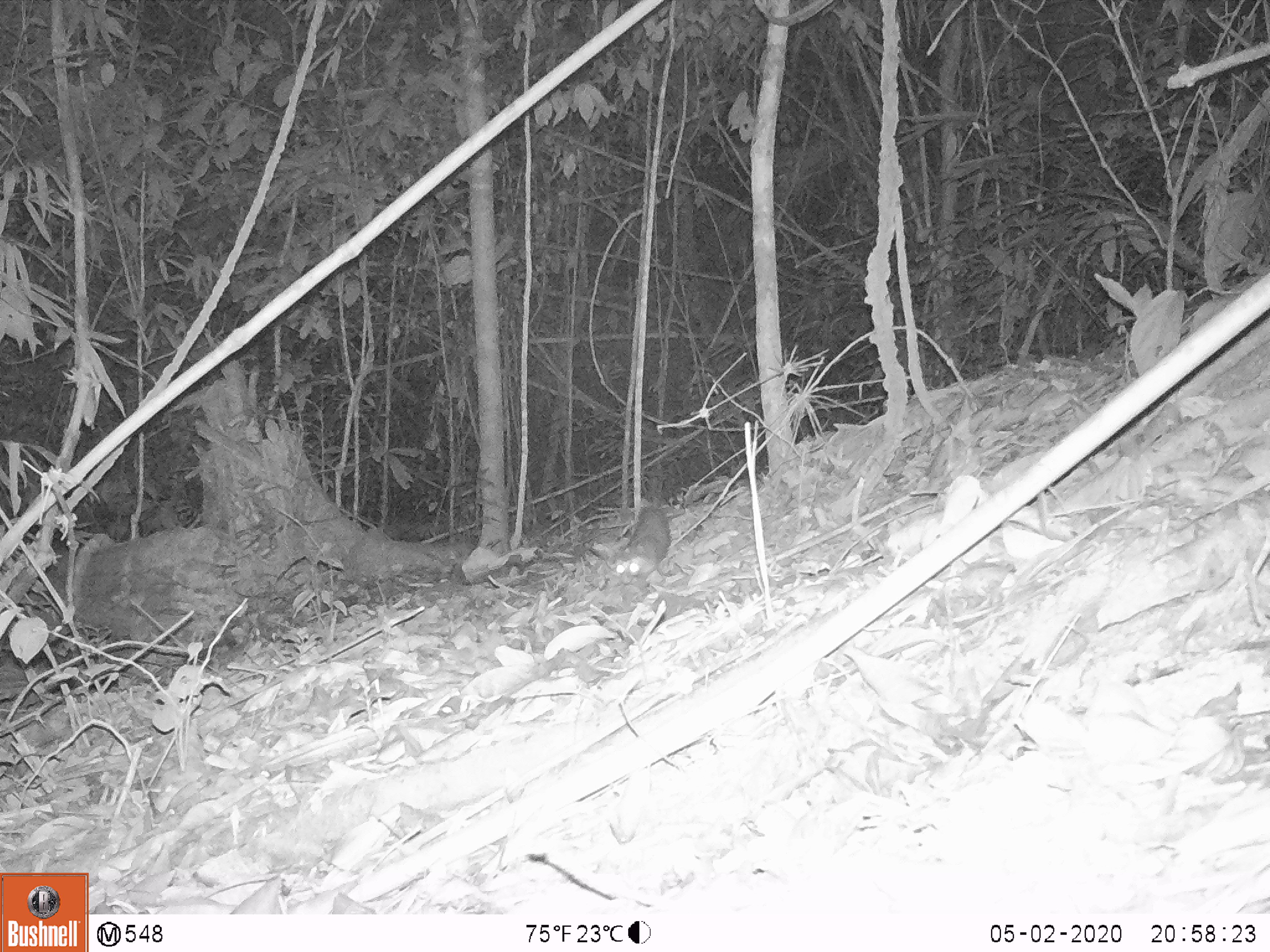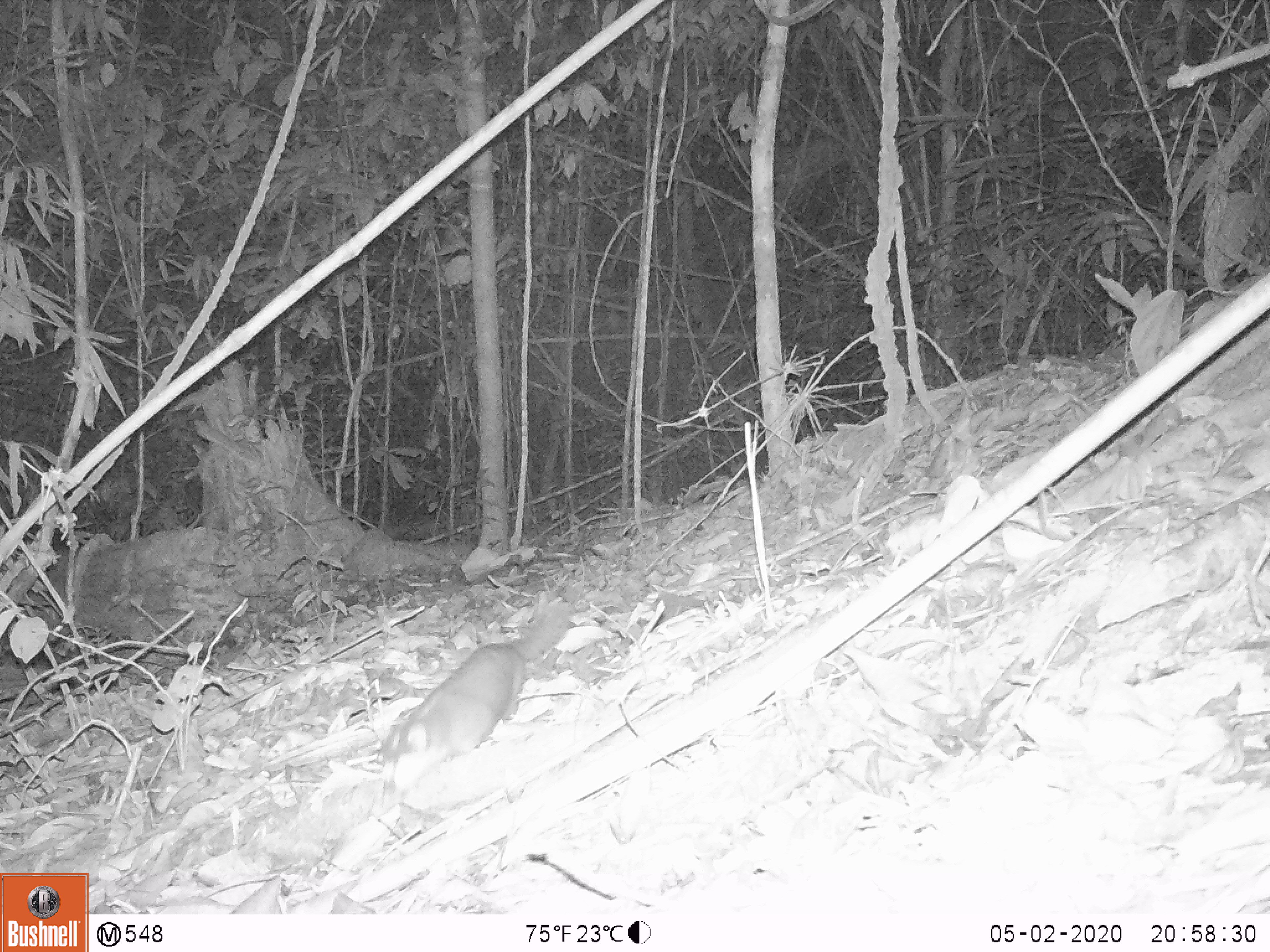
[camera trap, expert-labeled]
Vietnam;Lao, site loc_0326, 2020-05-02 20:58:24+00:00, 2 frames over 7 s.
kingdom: Animalia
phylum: Chordata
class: Mammalia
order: Carnivora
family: Mustelidae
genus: Melogale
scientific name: Melogale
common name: ferret badger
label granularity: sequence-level